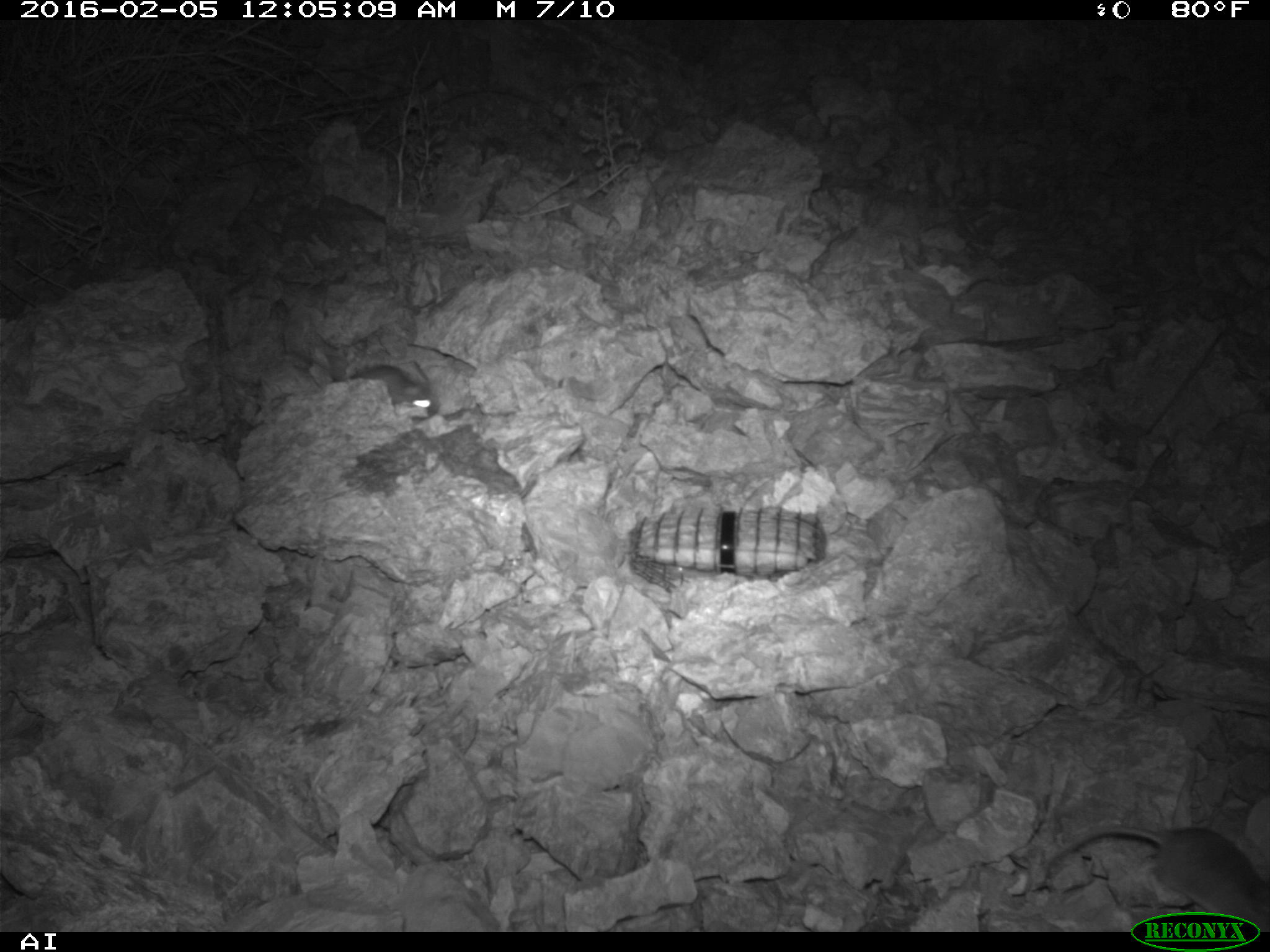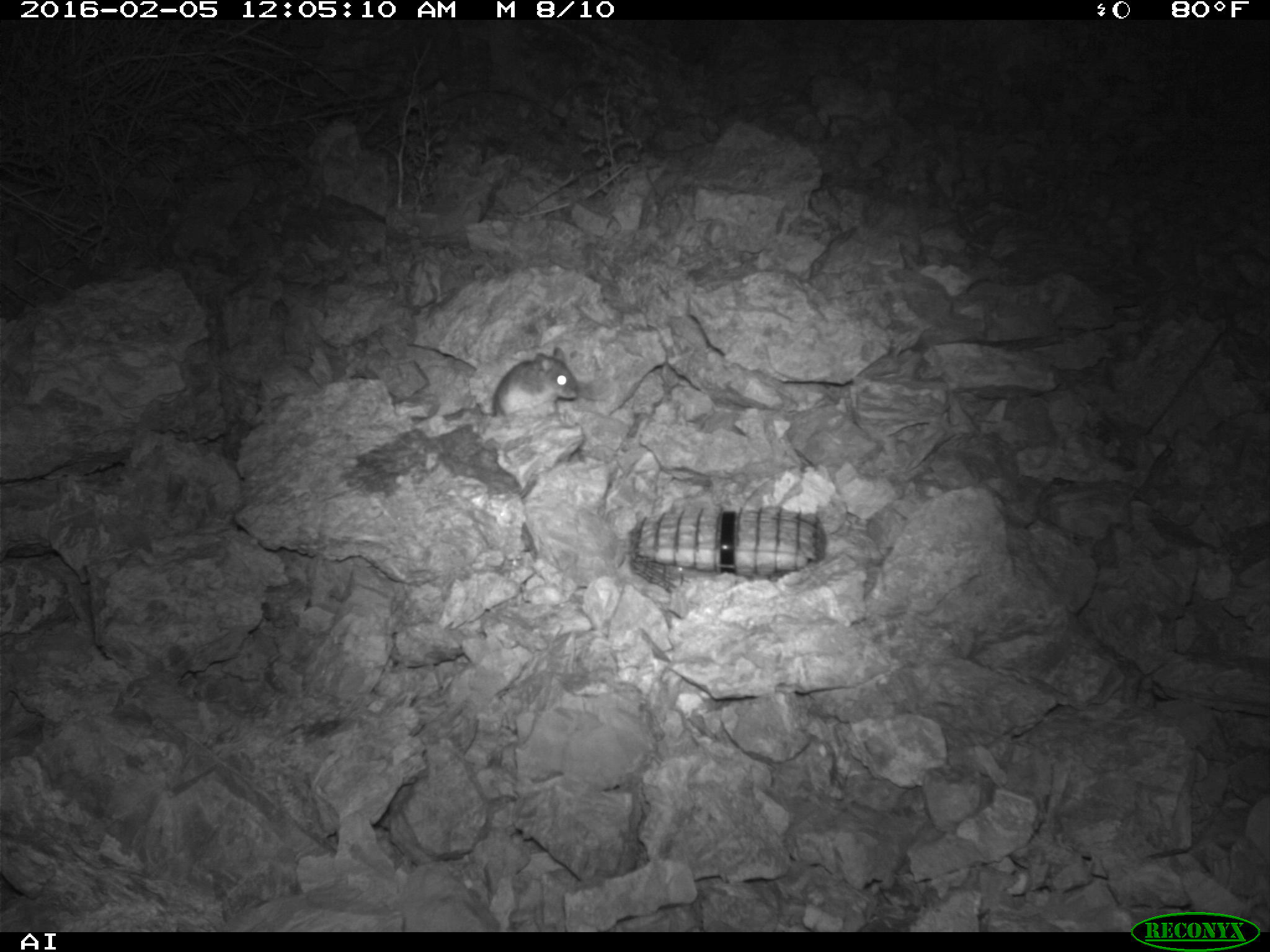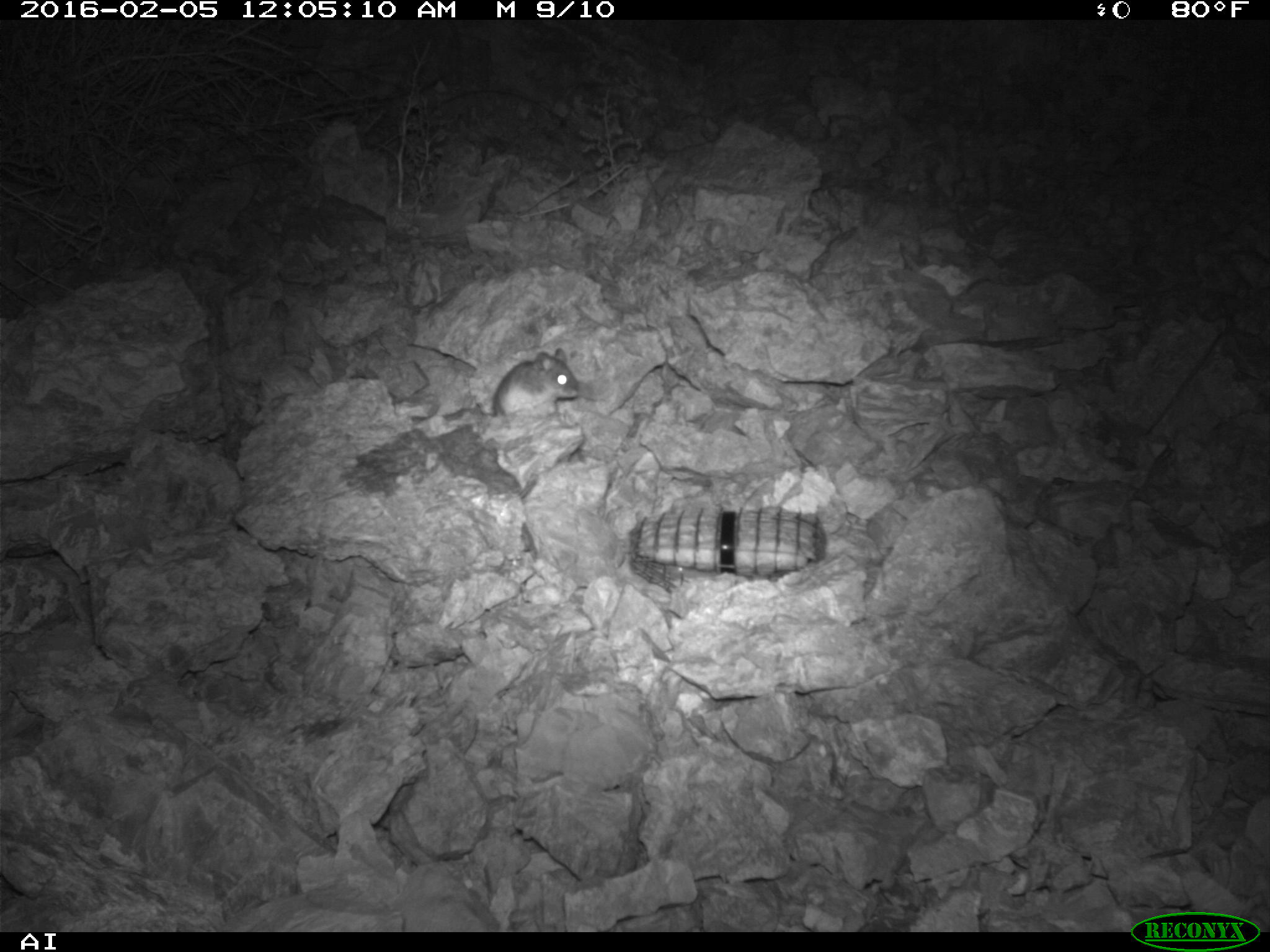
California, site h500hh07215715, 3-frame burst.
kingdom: Animalia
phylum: Chordata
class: Mammalia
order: Rodentia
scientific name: Rodentia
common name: rodent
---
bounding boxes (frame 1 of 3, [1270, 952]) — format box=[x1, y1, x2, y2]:
rodent: box=[1044, 824, 1269, 933]; box=[349, 365, 437, 415]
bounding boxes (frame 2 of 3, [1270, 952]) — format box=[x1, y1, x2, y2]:
rodent: box=[490, 346, 578, 421]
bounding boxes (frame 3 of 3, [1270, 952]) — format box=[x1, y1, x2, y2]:
rodent: box=[491, 346, 580, 414]